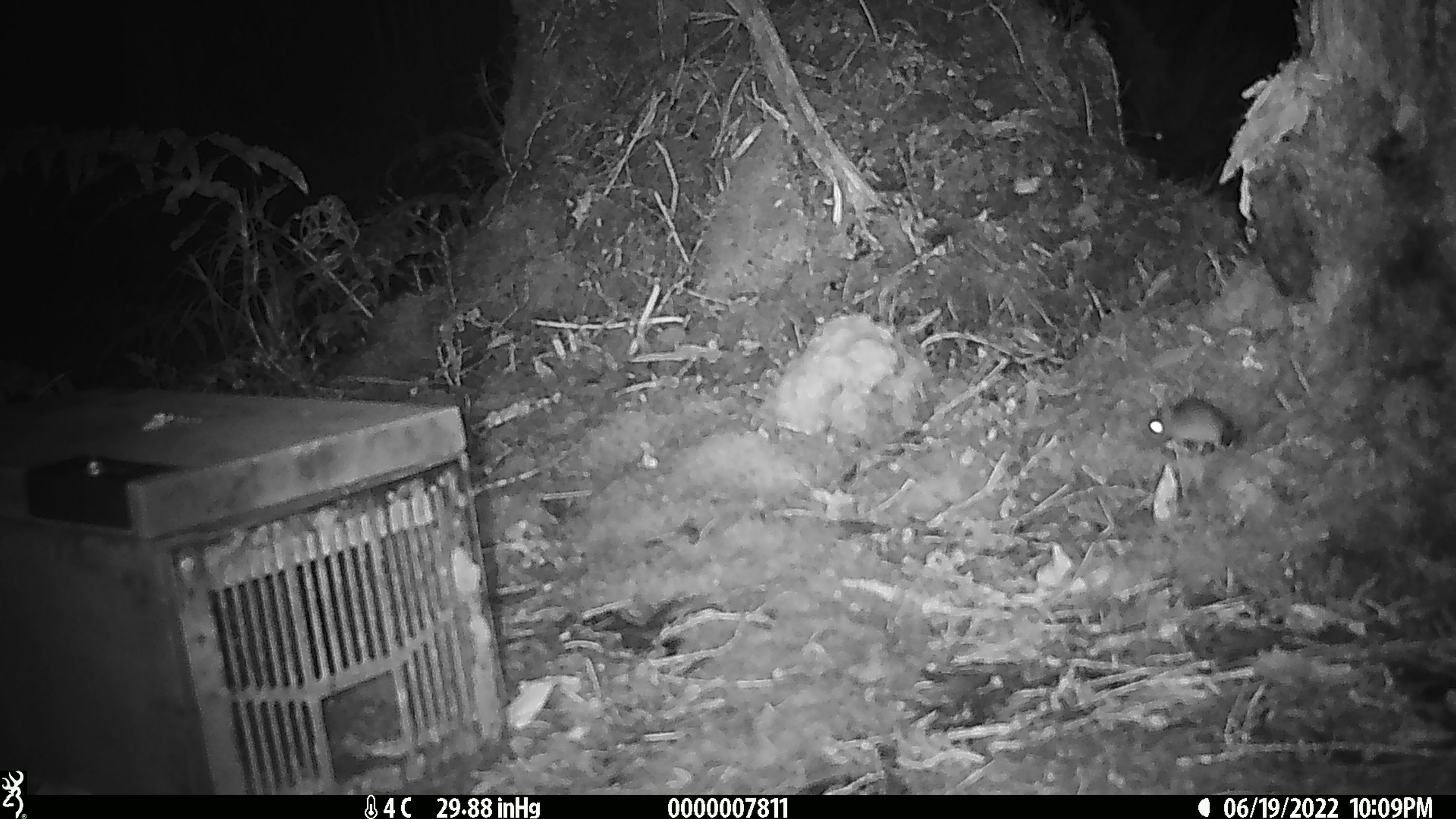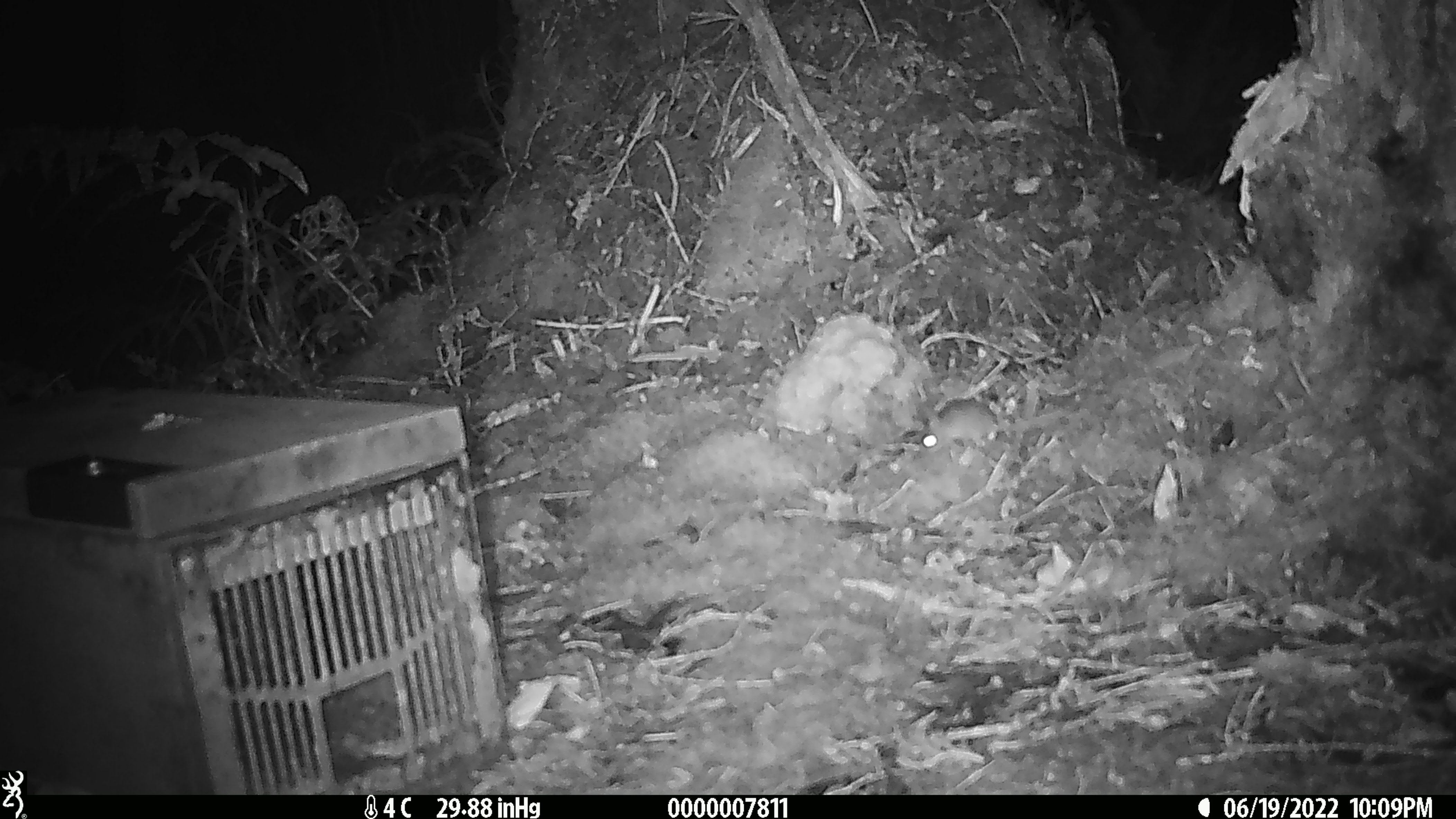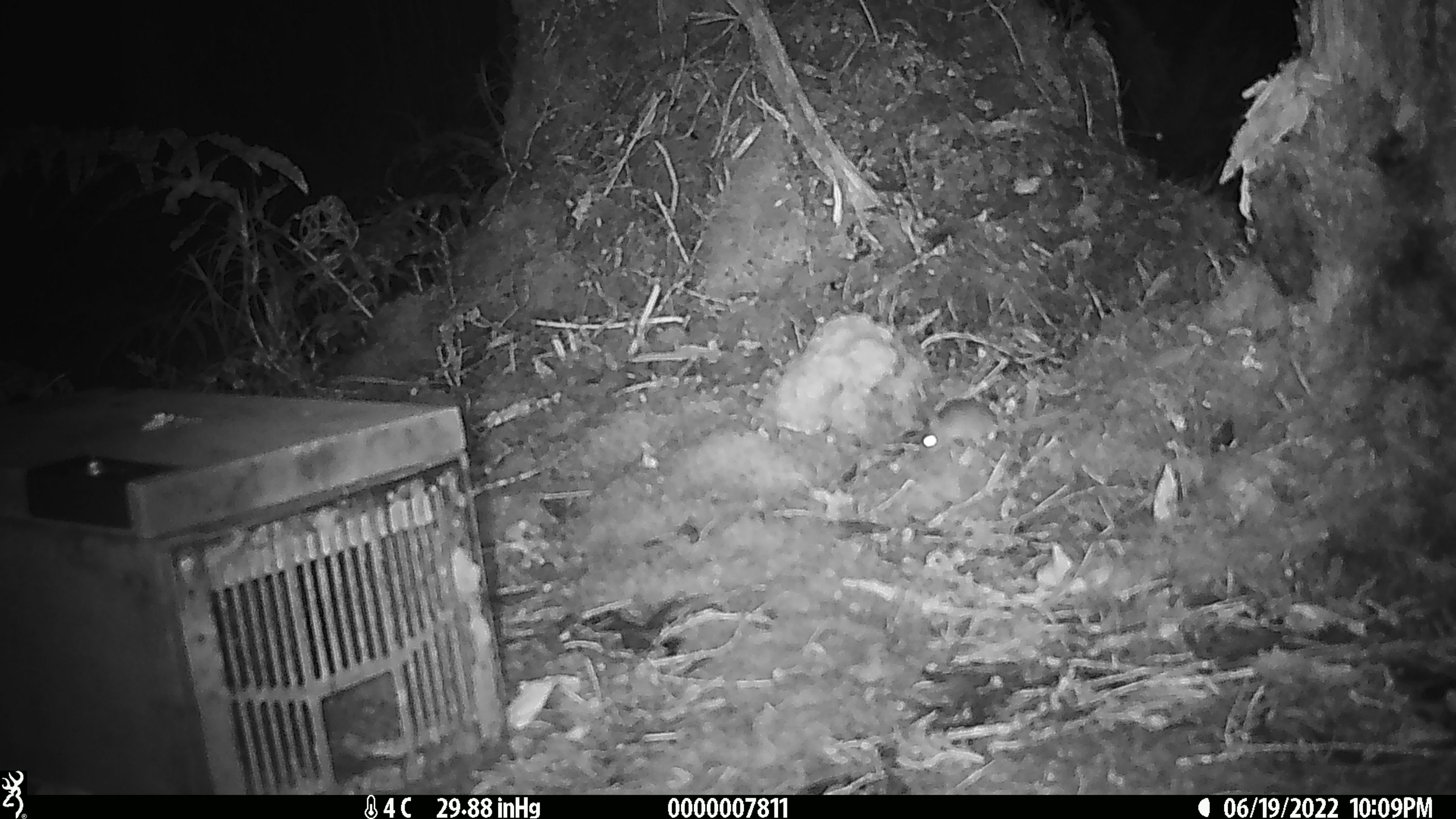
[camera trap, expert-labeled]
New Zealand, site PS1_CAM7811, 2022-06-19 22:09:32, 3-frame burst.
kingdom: Animalia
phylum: Chordata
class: Mammalia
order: Rodentia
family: Muridae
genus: Mus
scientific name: Mus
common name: mouse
Mouse (Mus).